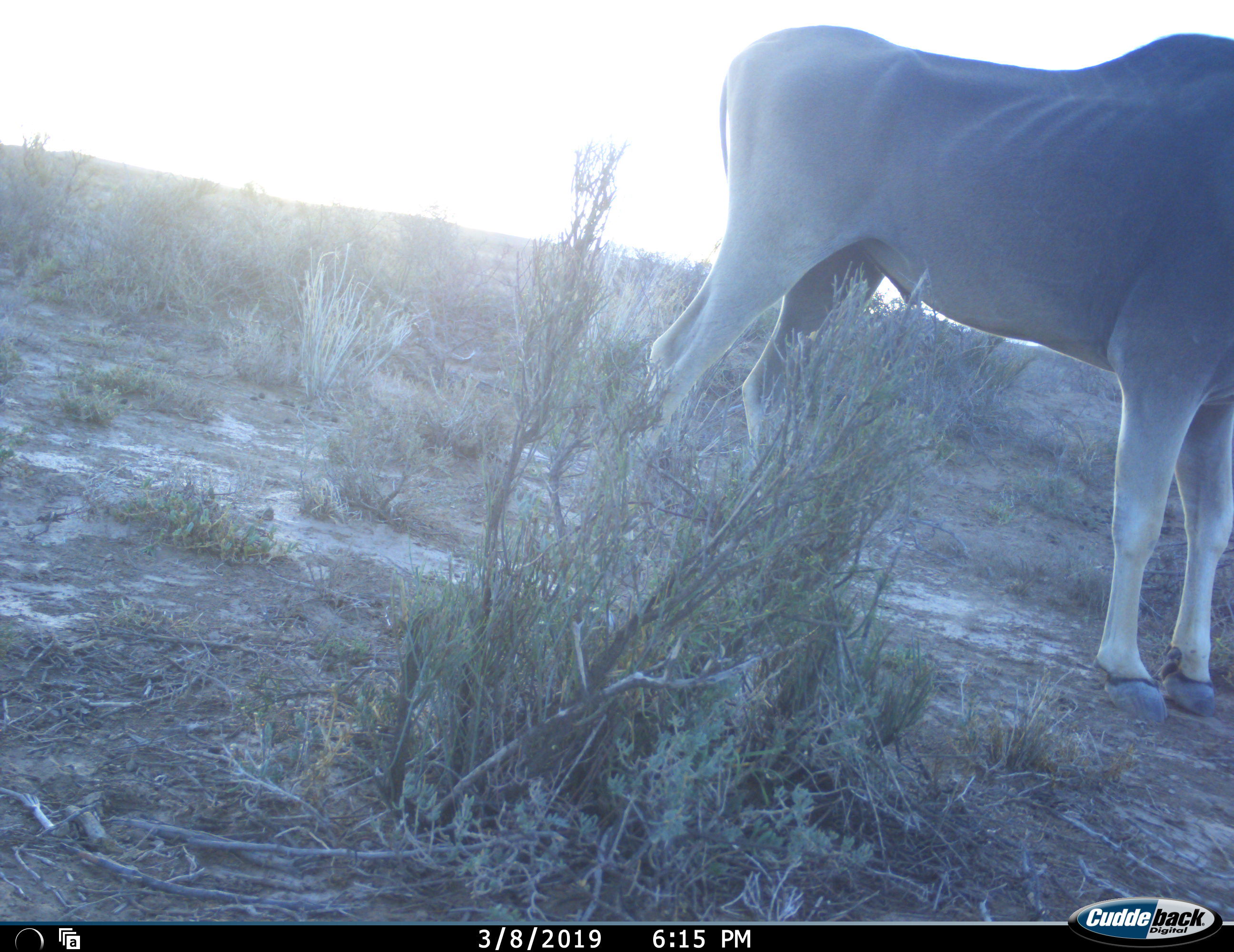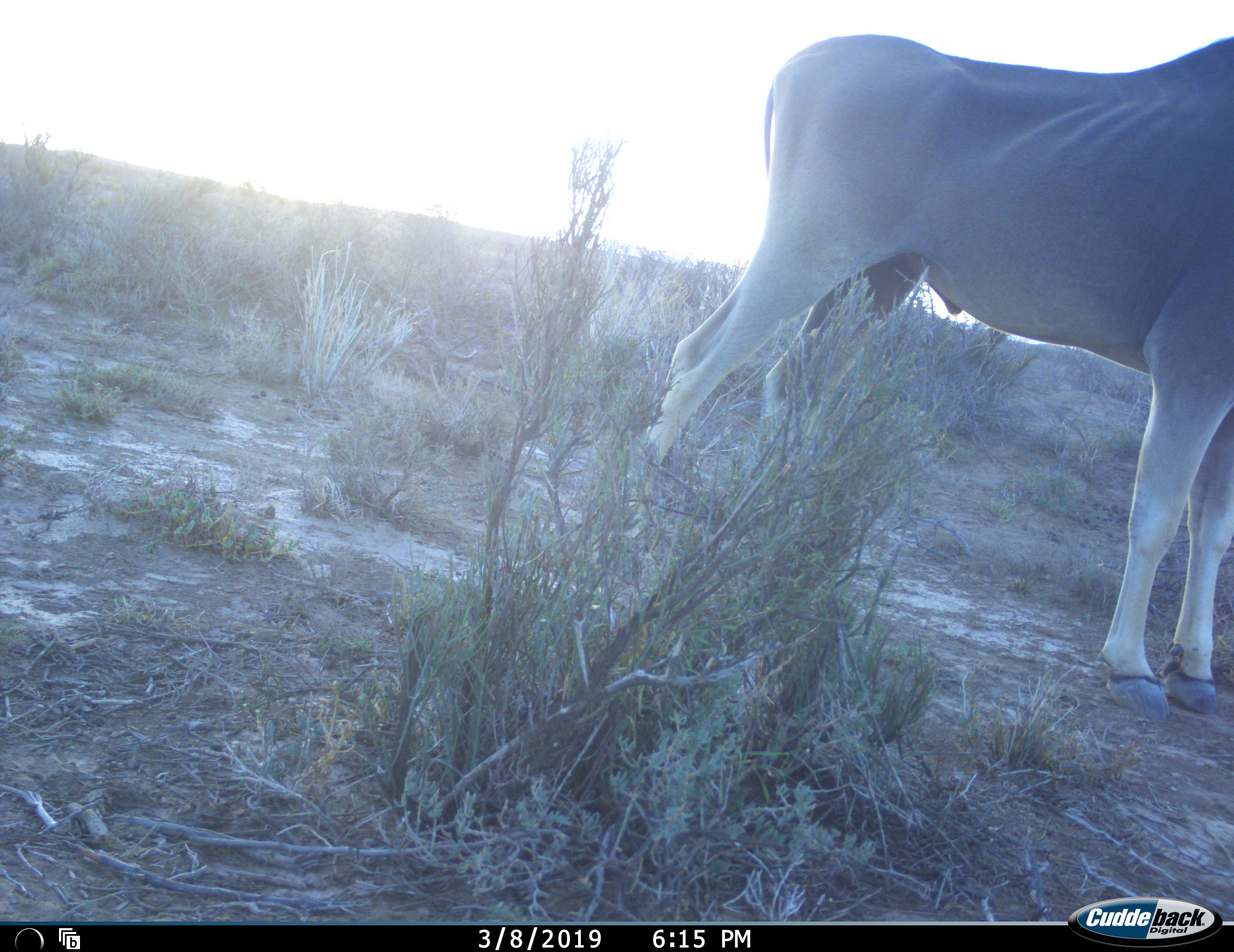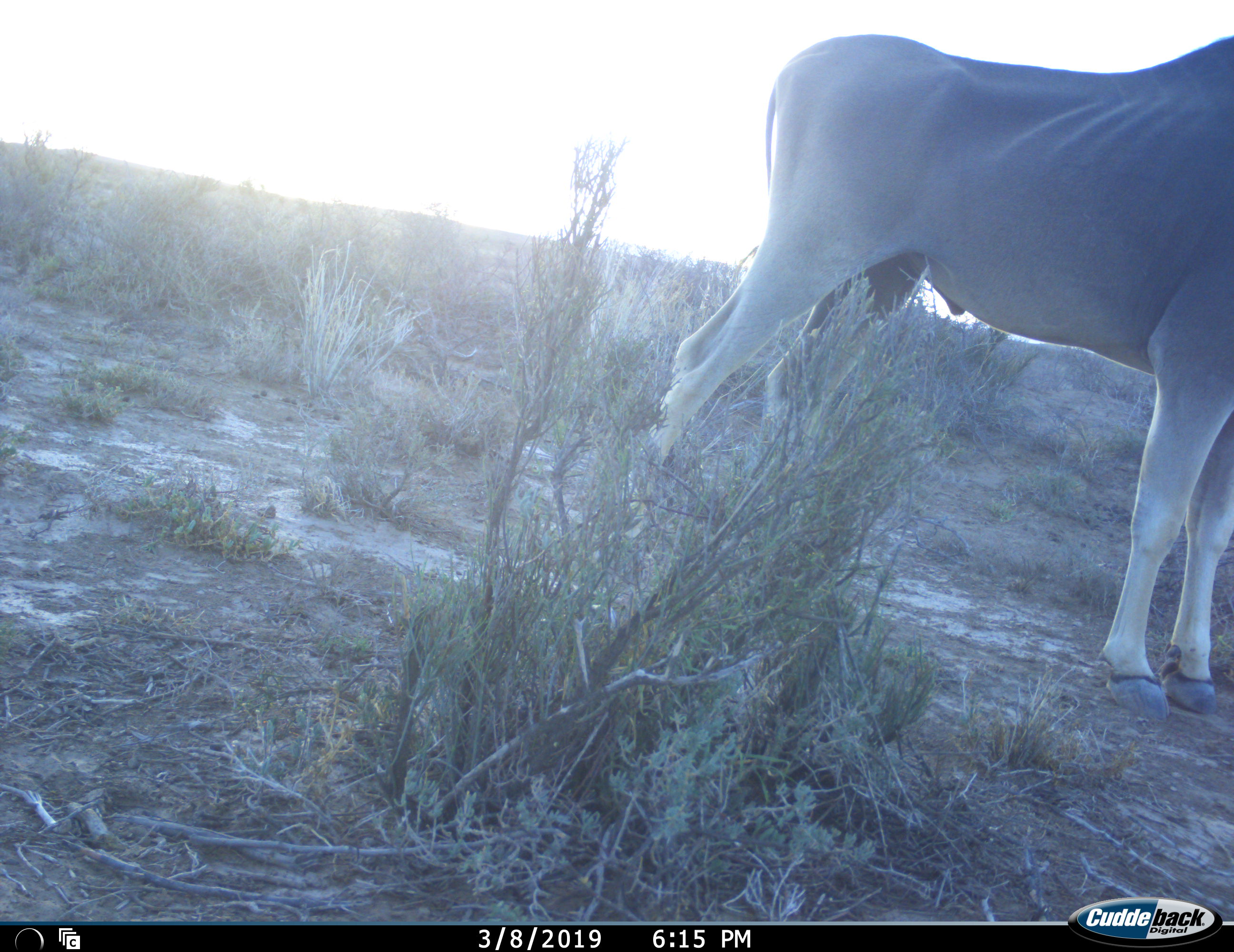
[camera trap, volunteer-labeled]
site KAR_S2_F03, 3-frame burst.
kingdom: Animalia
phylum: Chordata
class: Mammalia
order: Artiodactyla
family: Bovidae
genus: Tragelaphus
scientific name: Tragelaphus oryx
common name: eland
Eland (Tragelaphus oryx), count 1. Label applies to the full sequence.